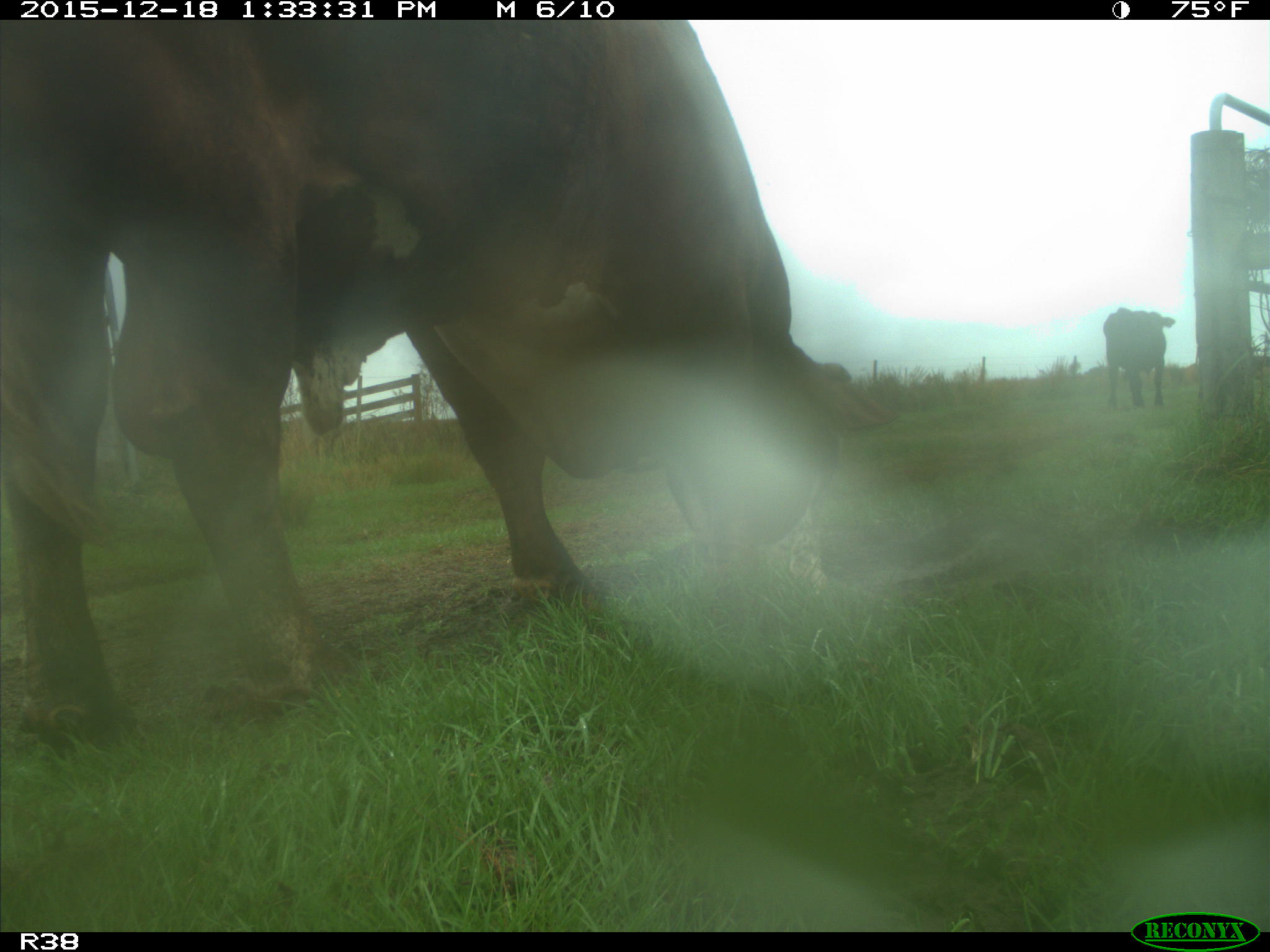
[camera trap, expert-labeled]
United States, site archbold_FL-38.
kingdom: Animalia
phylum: Chordata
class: Mammalia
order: Artiodactyla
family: Bovidae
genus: Bos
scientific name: Bos taurus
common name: domestic cow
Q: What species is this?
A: Bos taurus (domestic cow).